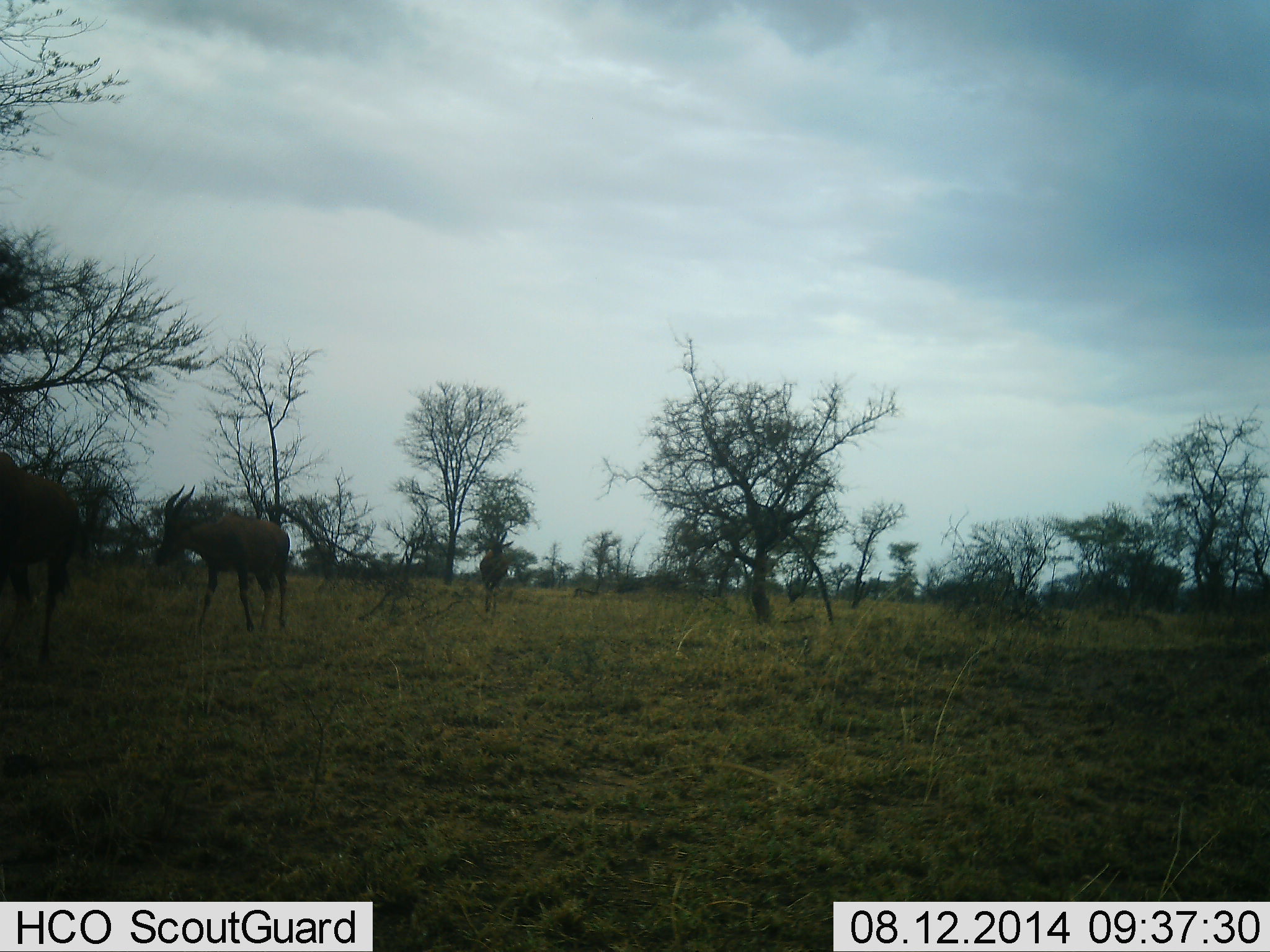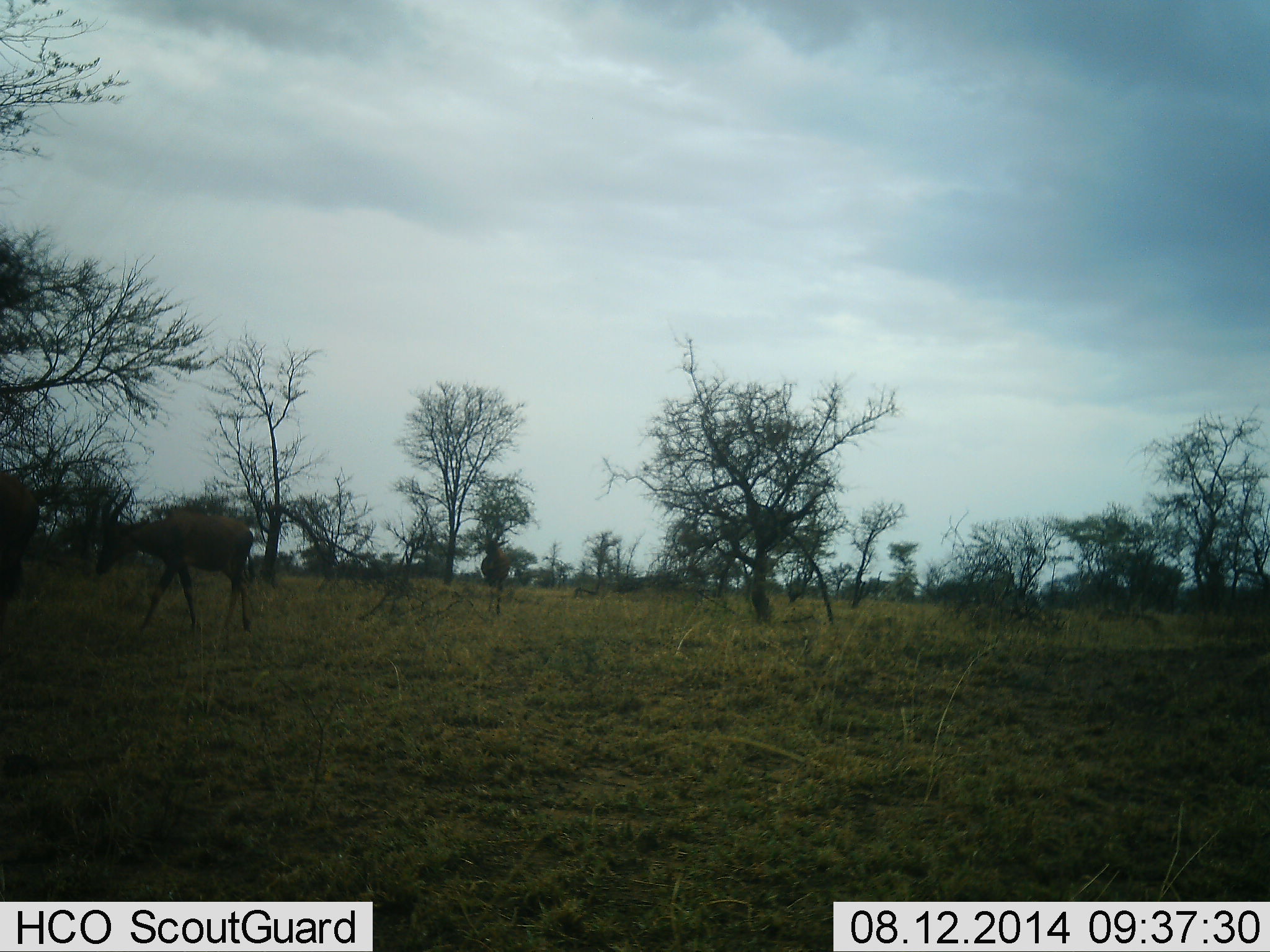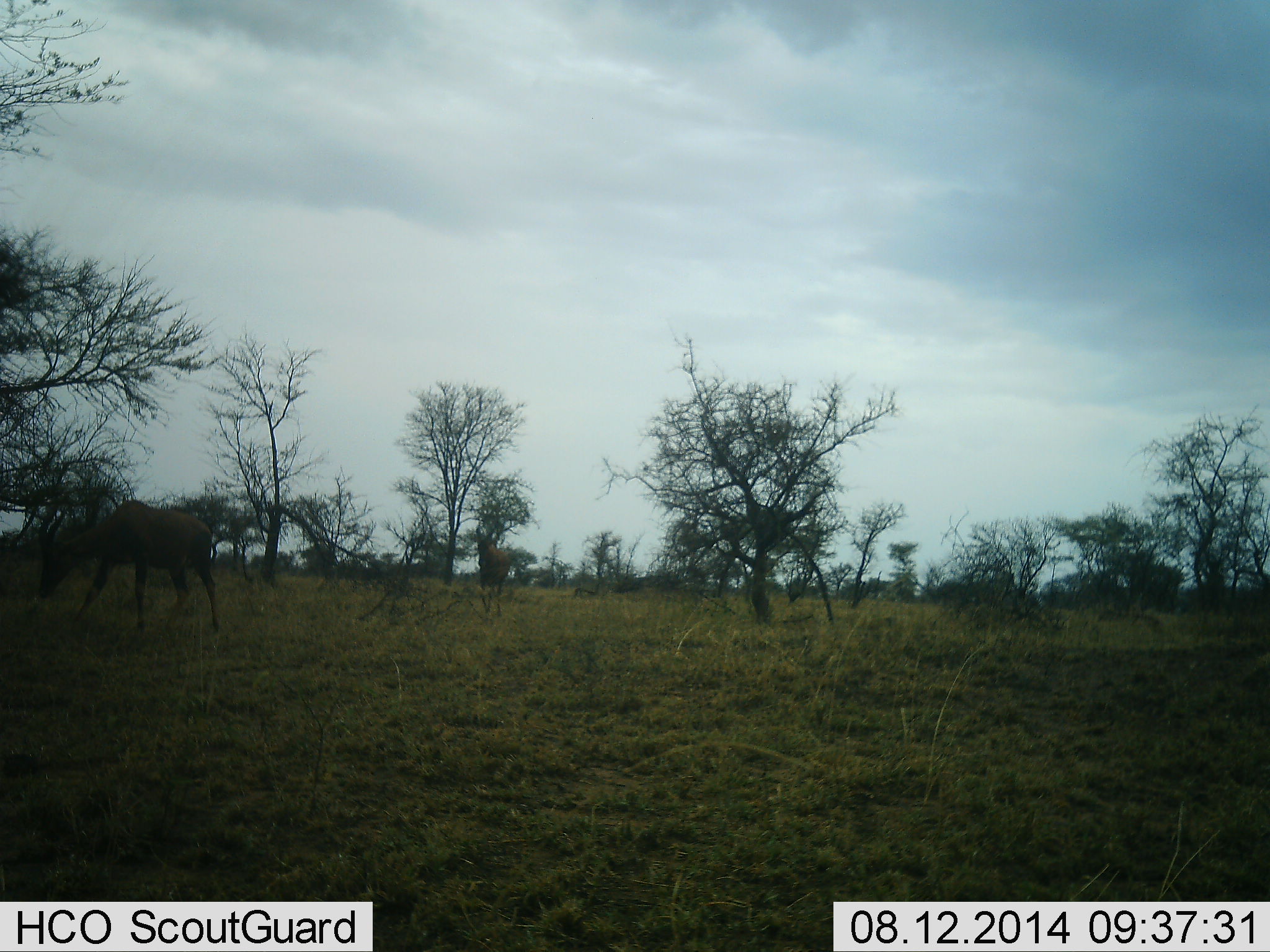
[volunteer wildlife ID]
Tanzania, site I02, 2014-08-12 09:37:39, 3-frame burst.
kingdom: Animalia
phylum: Chordata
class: Mammalia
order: Artiodactyla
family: Bovidae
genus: Damaliscus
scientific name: Damaliscus lunatus jimela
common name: topi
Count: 3.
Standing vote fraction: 0%.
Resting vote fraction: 0%.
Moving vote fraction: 100%.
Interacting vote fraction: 0%.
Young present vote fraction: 0%.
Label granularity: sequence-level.